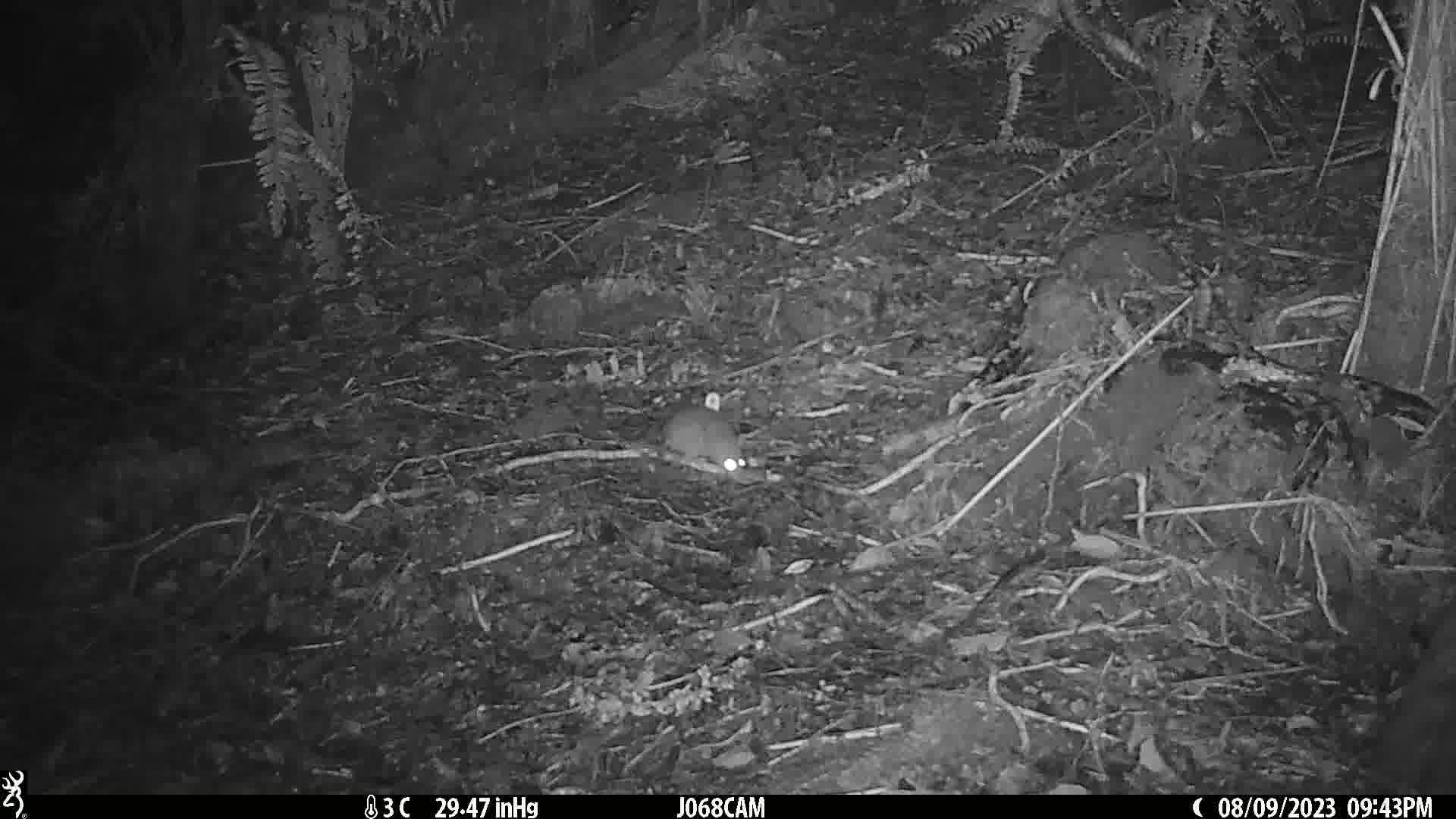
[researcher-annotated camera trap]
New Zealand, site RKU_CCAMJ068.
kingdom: Animalia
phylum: Chordata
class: Mammalia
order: Rodentia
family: Muridae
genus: Rattus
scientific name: Rattus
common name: rat